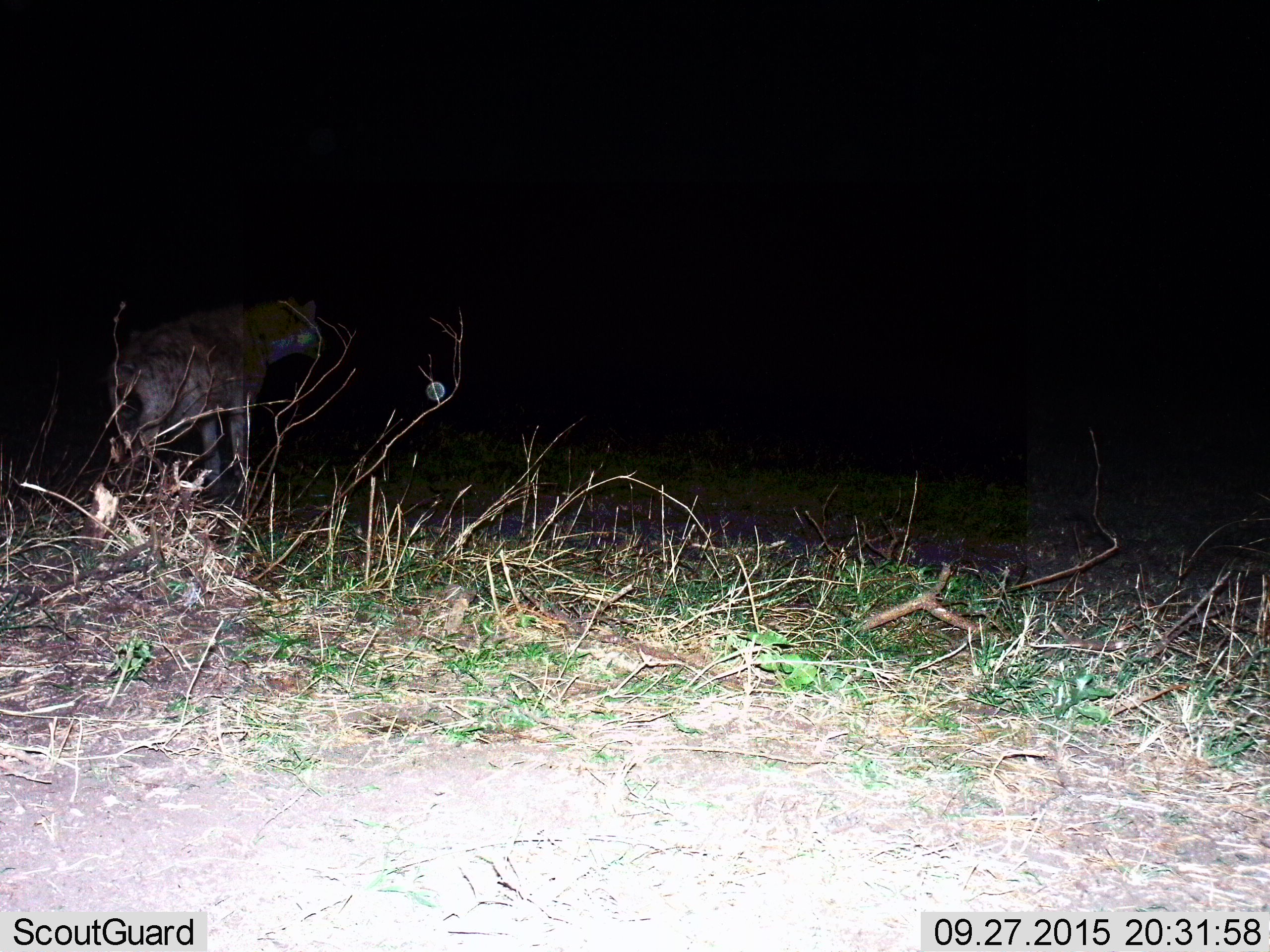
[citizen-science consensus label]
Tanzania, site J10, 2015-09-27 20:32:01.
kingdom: Animalia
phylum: Chordata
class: Mammalia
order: Carnivora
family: Hyaenidae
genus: Crocuta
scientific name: Crocuta crocuta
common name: spotted hyena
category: hyenaspotted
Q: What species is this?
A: Hyenaspotted (spotted hyena) (Crocuta crocuta).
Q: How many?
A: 1.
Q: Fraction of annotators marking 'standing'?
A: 83%.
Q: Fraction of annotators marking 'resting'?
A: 0%.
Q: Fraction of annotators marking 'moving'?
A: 33%.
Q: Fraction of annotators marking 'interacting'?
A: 0%.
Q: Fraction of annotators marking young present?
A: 0%.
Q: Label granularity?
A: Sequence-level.